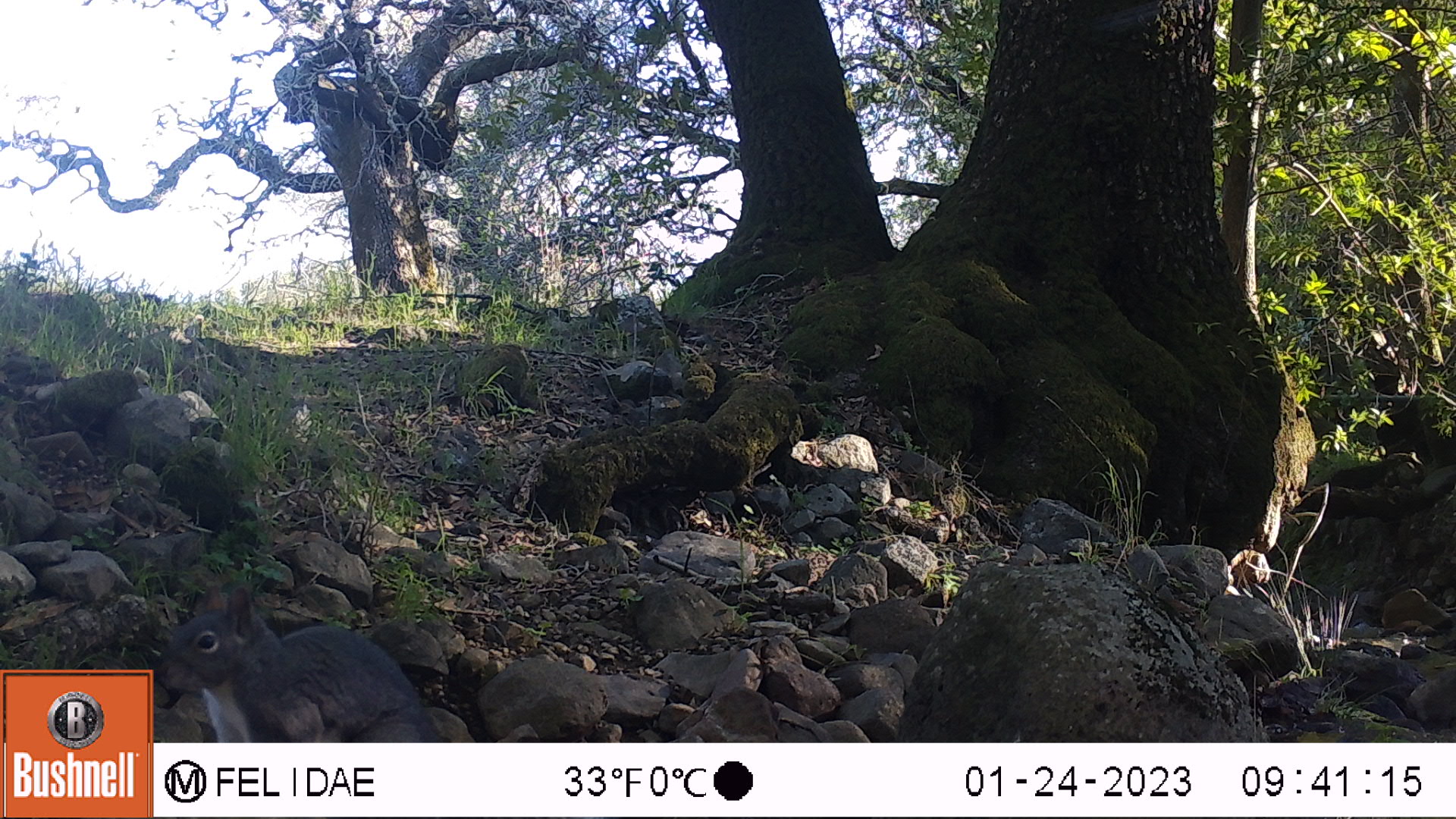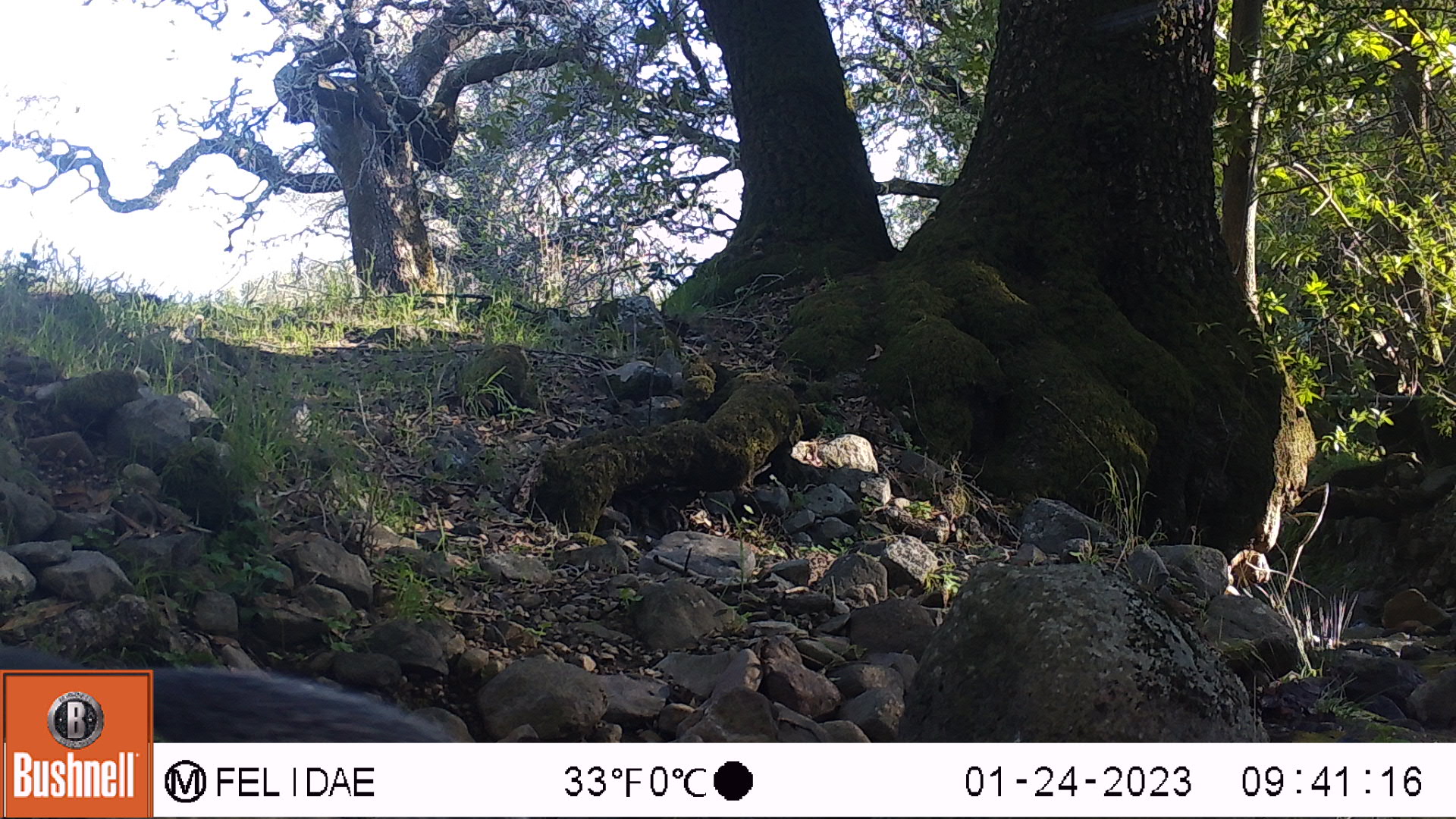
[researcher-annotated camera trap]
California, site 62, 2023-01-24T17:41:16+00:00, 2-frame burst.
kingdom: Animalia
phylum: Chordata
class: Mammalia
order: Rodentia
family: Sciuridae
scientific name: Sciuridae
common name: squirrel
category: unknown squirrel